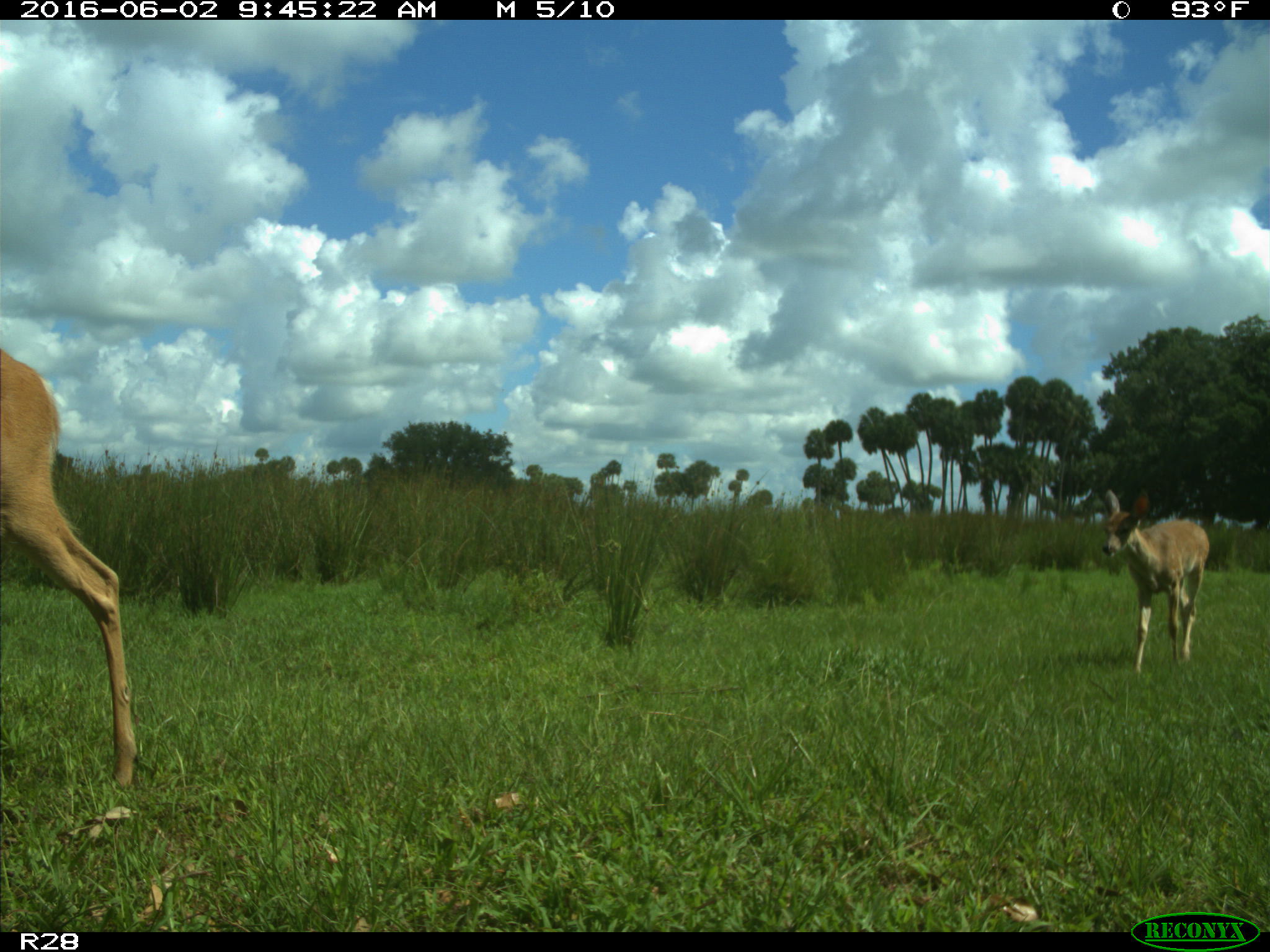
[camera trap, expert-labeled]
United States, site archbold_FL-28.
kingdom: Animalia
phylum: Chordata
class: Mammalia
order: Artiodactyla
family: Cervidae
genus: Odocoileus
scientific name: Odocoileus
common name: deer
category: unidentified deer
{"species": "unidentified deer (deer) (Odocoileus)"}